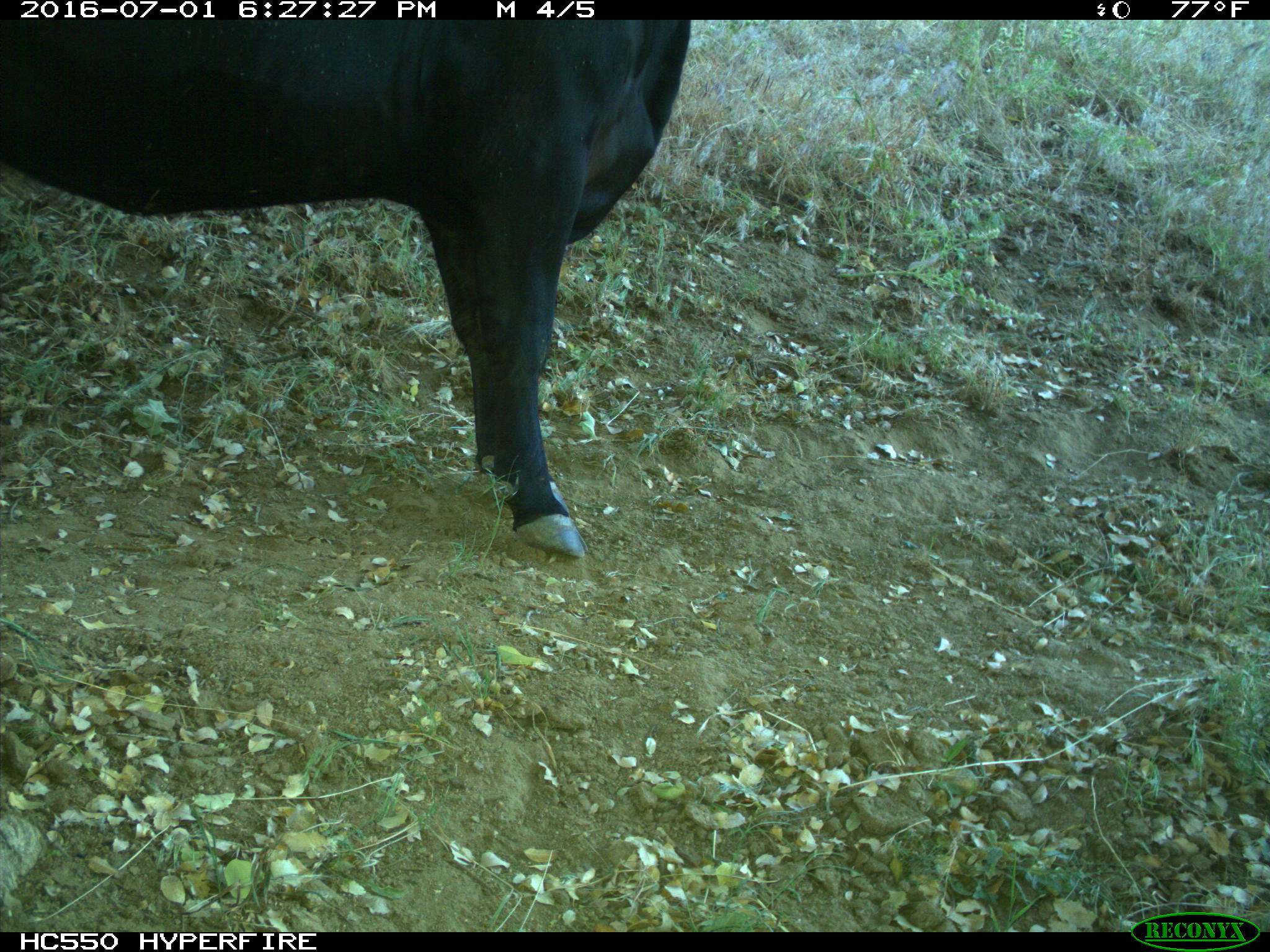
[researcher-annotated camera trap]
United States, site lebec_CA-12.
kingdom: Animalia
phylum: Chordata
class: Mammalia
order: Artiodactyla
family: Bovidae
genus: Bos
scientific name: Bos taurus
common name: domestic cow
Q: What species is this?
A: Bos taurus (domestic cow).